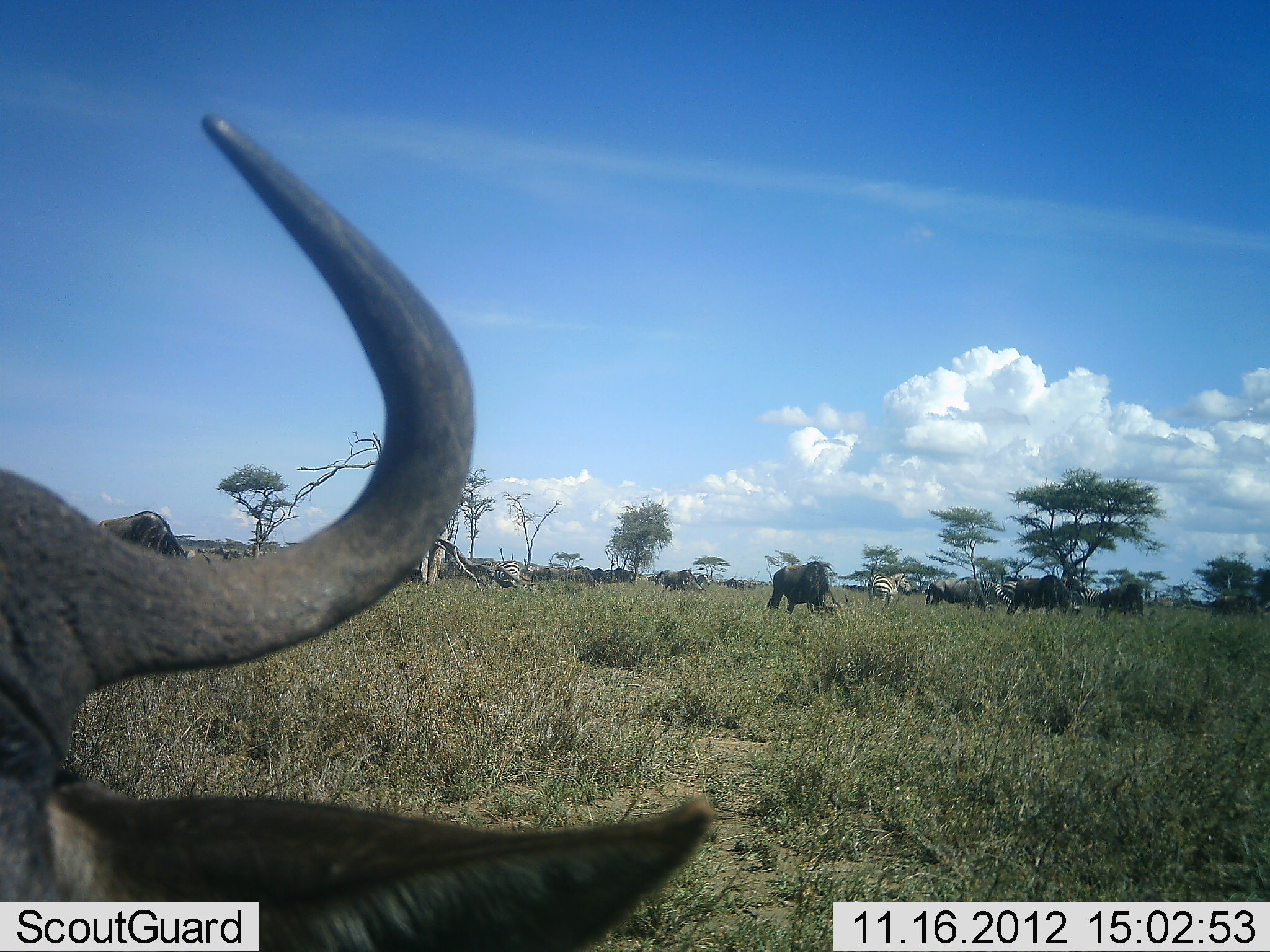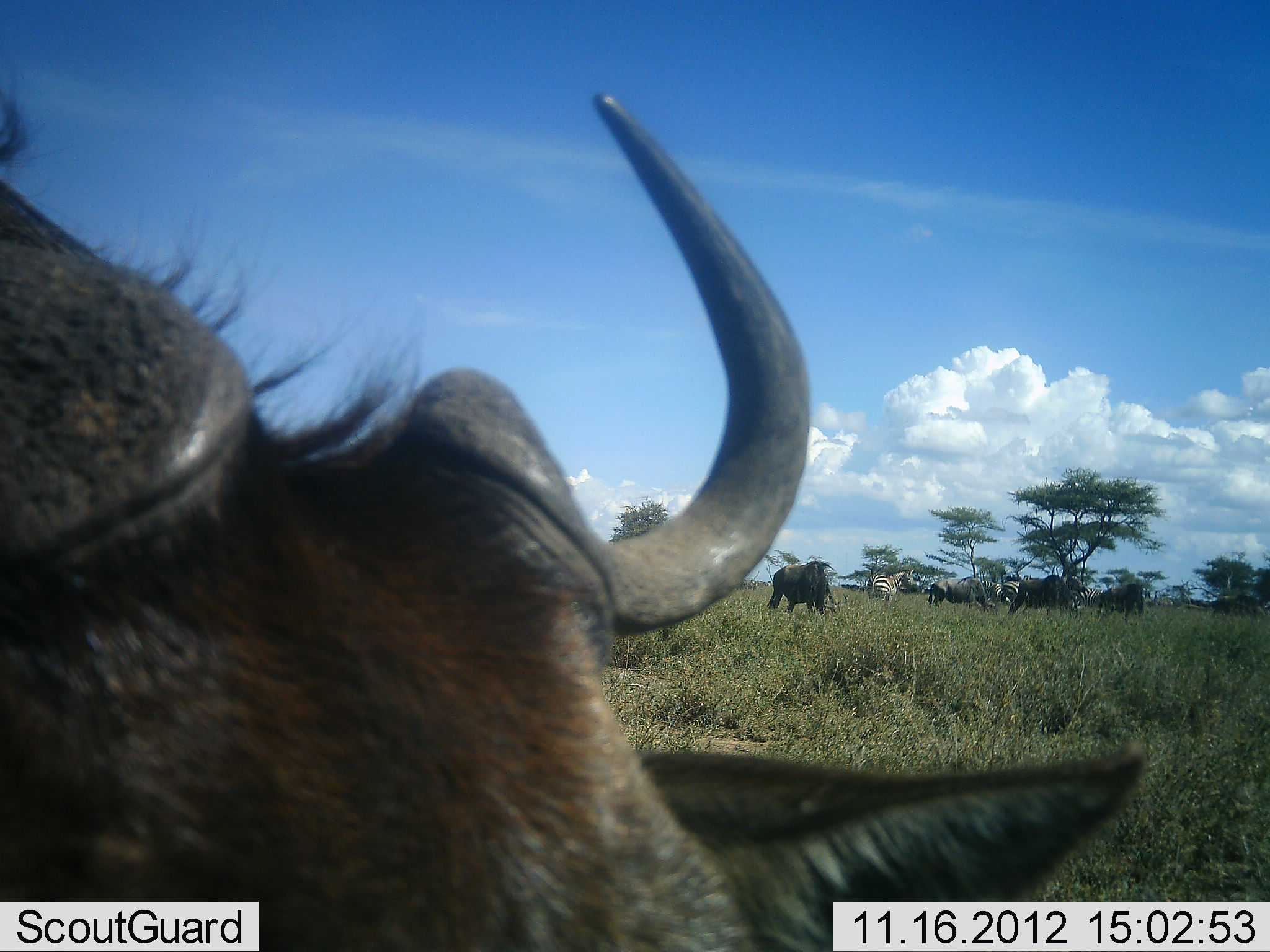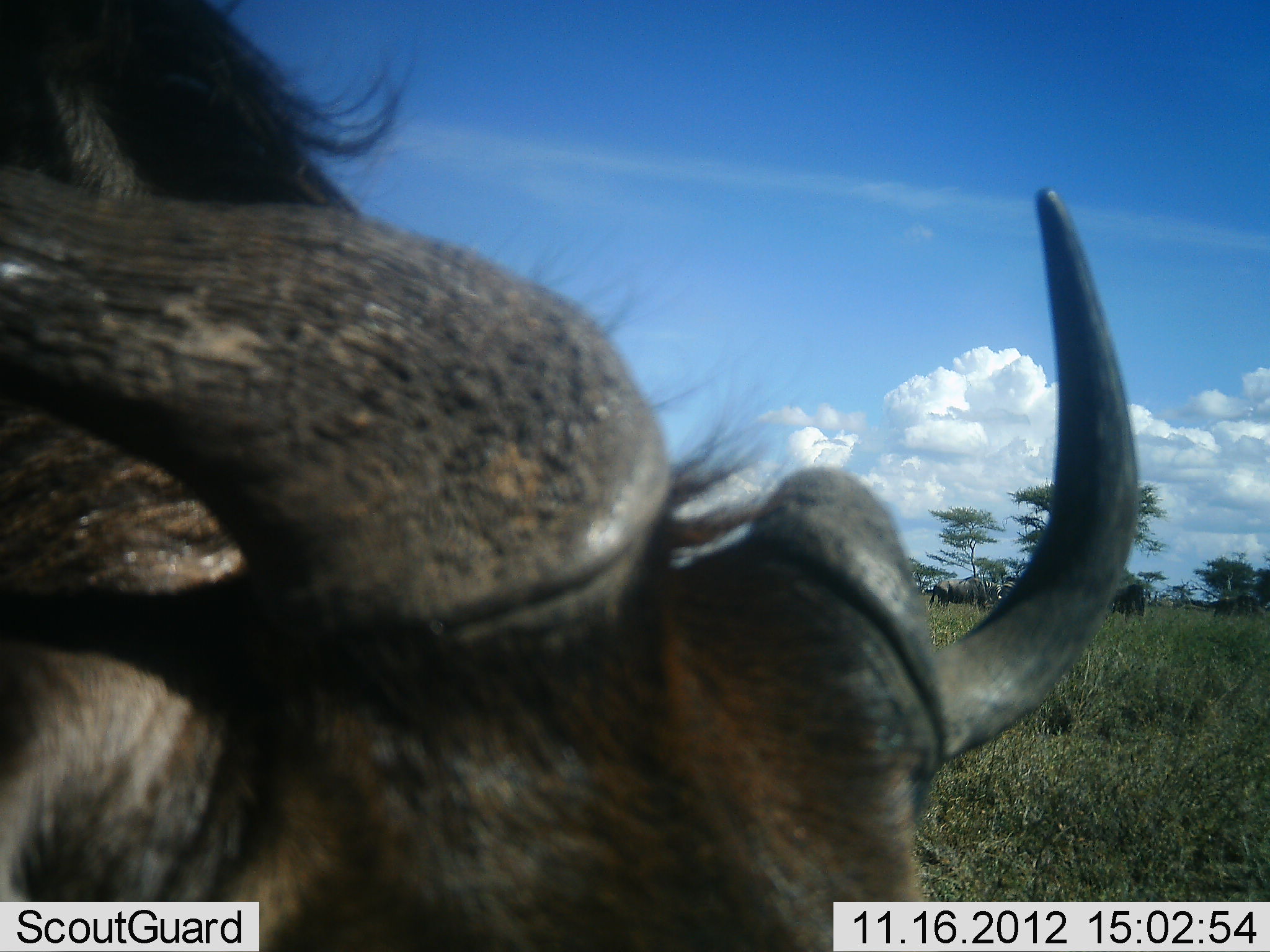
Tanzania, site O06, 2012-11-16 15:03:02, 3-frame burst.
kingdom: Animalia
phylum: Chordata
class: Mammalia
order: Artiodactyla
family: Bovidae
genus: Connochaetes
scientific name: Connochaetes taurinus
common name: blue wildebeest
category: wildebeest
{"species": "wildebeest (blue wildebeest) (Connochaetes taurinus)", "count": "7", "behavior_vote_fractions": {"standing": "50%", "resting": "0%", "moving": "29%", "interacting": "7%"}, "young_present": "0%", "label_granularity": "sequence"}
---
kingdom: Animalia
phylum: Chordata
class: Mammalia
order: Perissodactyla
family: Equidae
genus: Equus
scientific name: Equus quagga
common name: plains zebra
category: zebra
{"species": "zebra (plains zebra) (Equus quagga)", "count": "2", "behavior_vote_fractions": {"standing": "83%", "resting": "0%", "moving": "8%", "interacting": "0%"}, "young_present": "0%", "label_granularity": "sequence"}